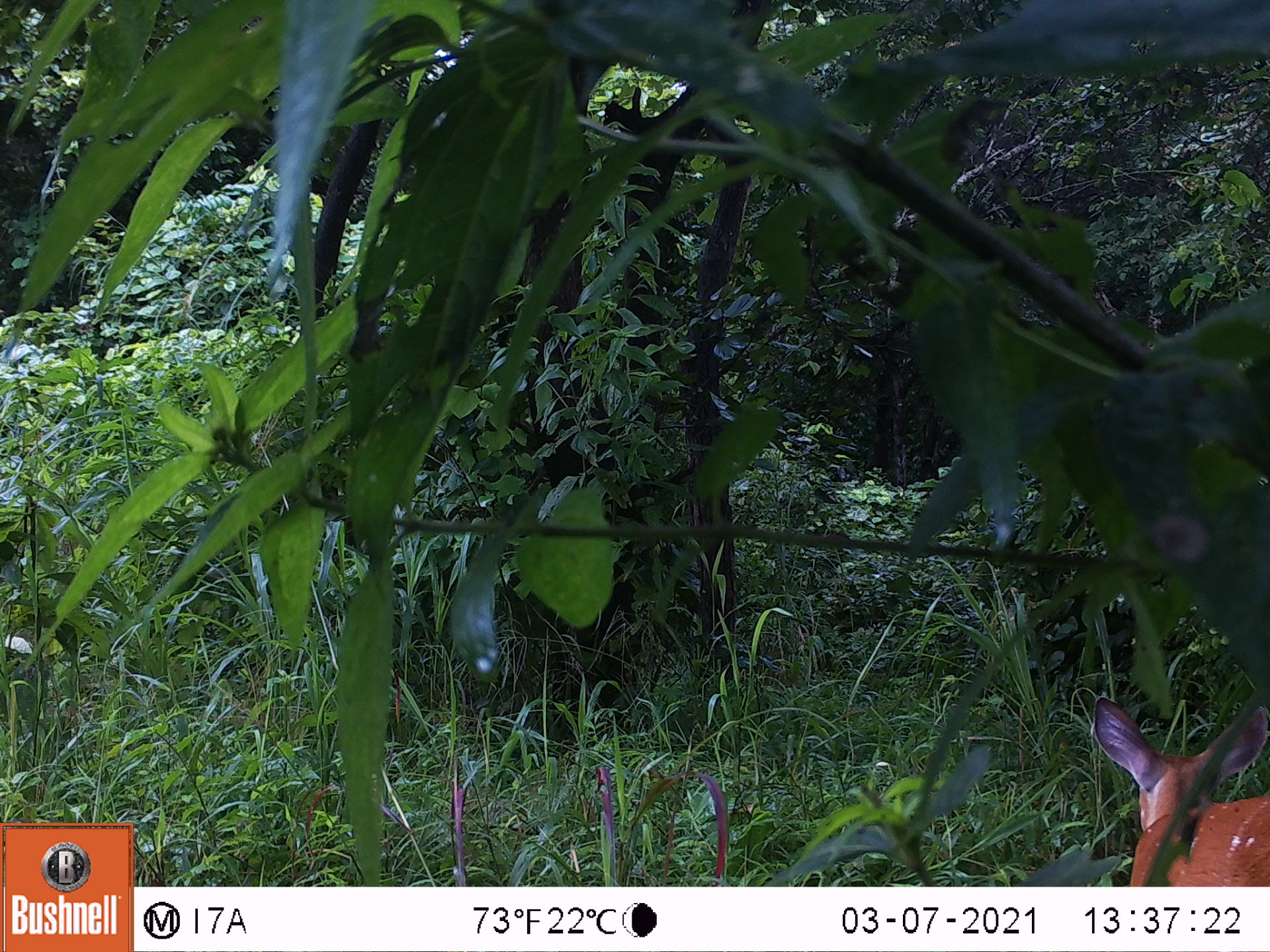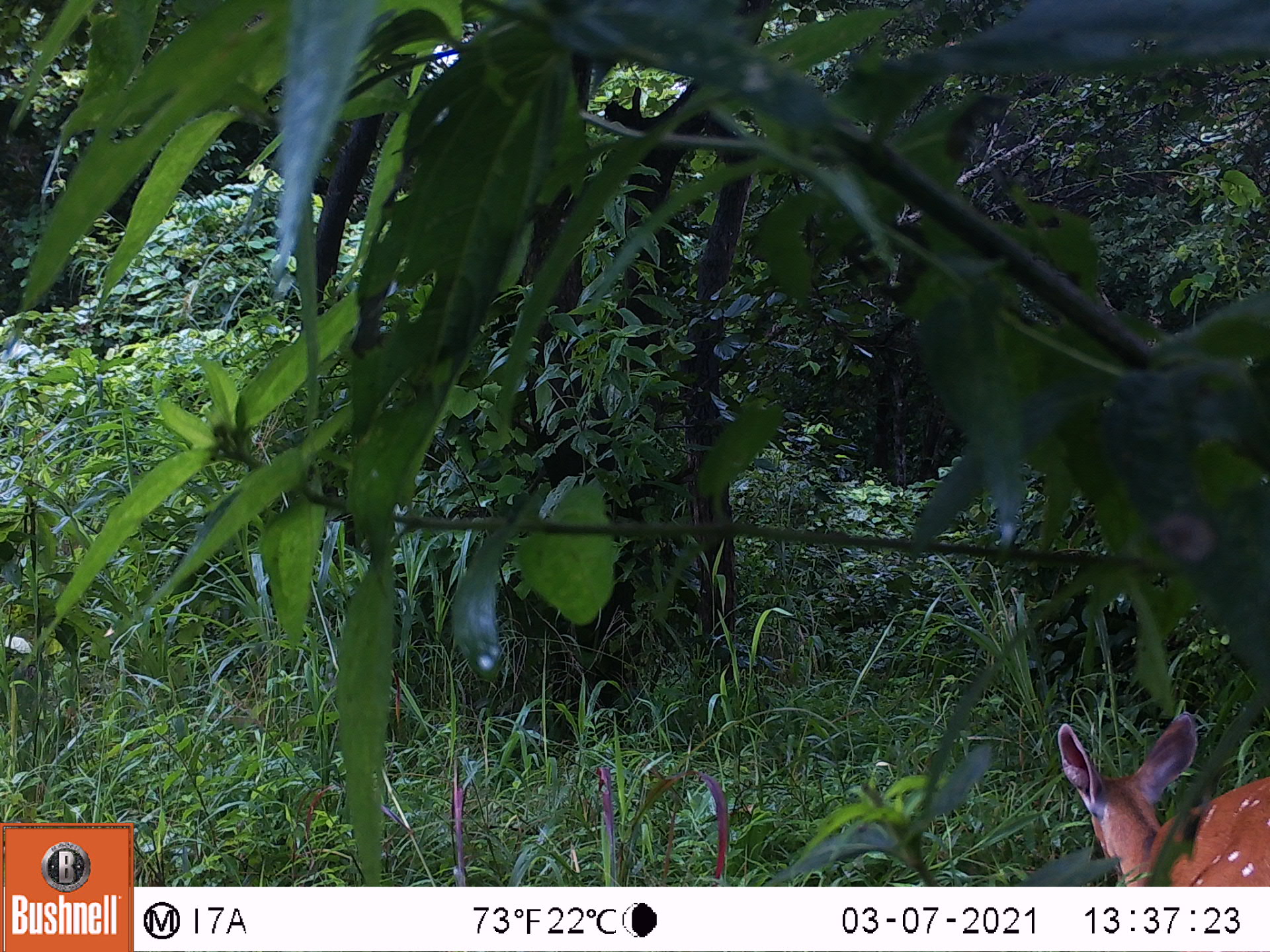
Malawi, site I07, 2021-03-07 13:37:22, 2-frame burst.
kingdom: Animalia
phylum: Chordata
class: Mammalia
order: Artiodactyla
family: Bovidae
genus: Tragelaphus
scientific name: Tragelaphus sylvaticus sylvaticus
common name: cape bushbuck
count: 1